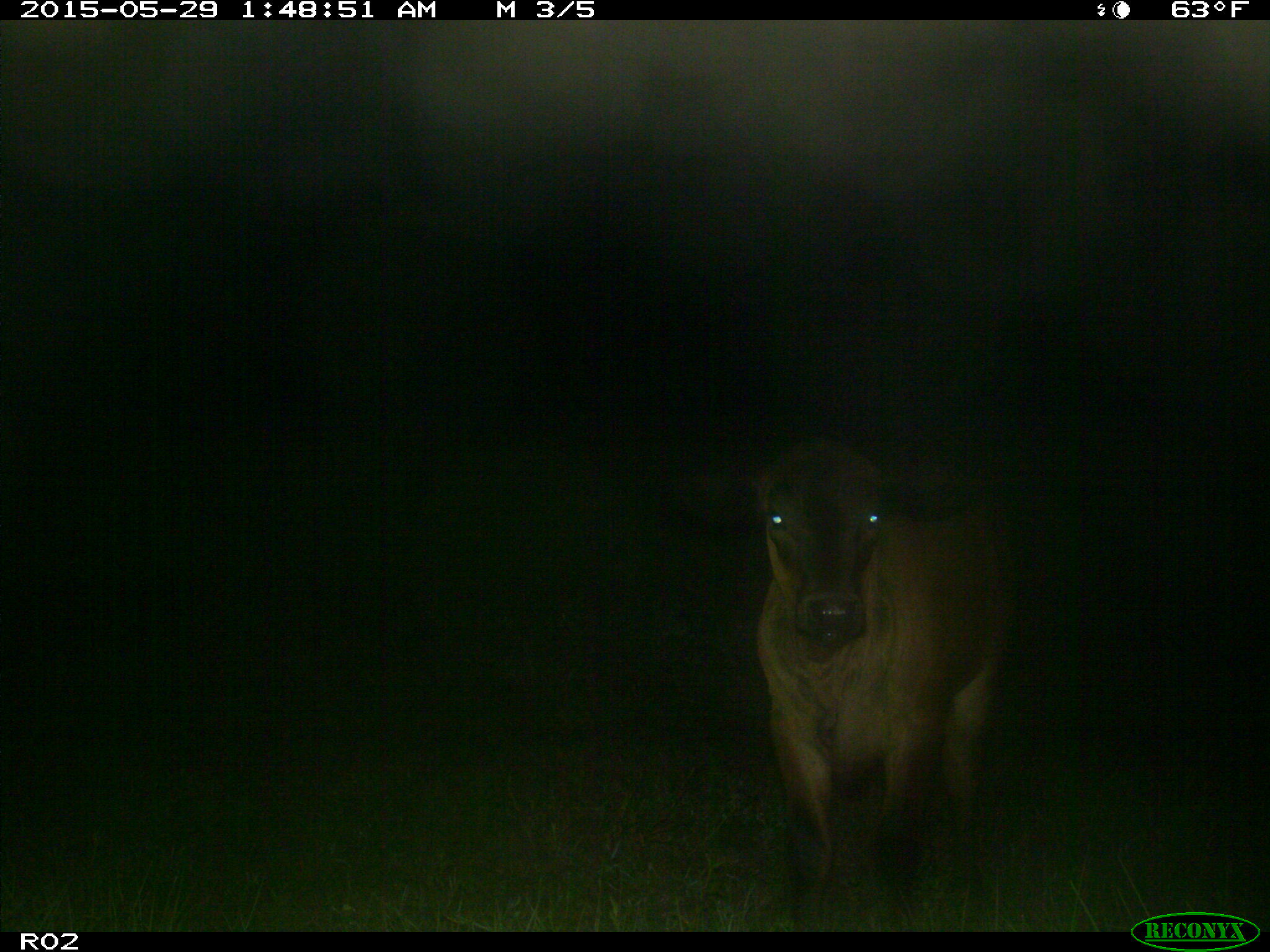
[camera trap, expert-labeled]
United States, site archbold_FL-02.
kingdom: Animalia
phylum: Chordata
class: Mammalia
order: Artiodactyla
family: Bovidae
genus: Bos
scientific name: Bos taurus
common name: domestic cow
Bos taurus (domestic cow).